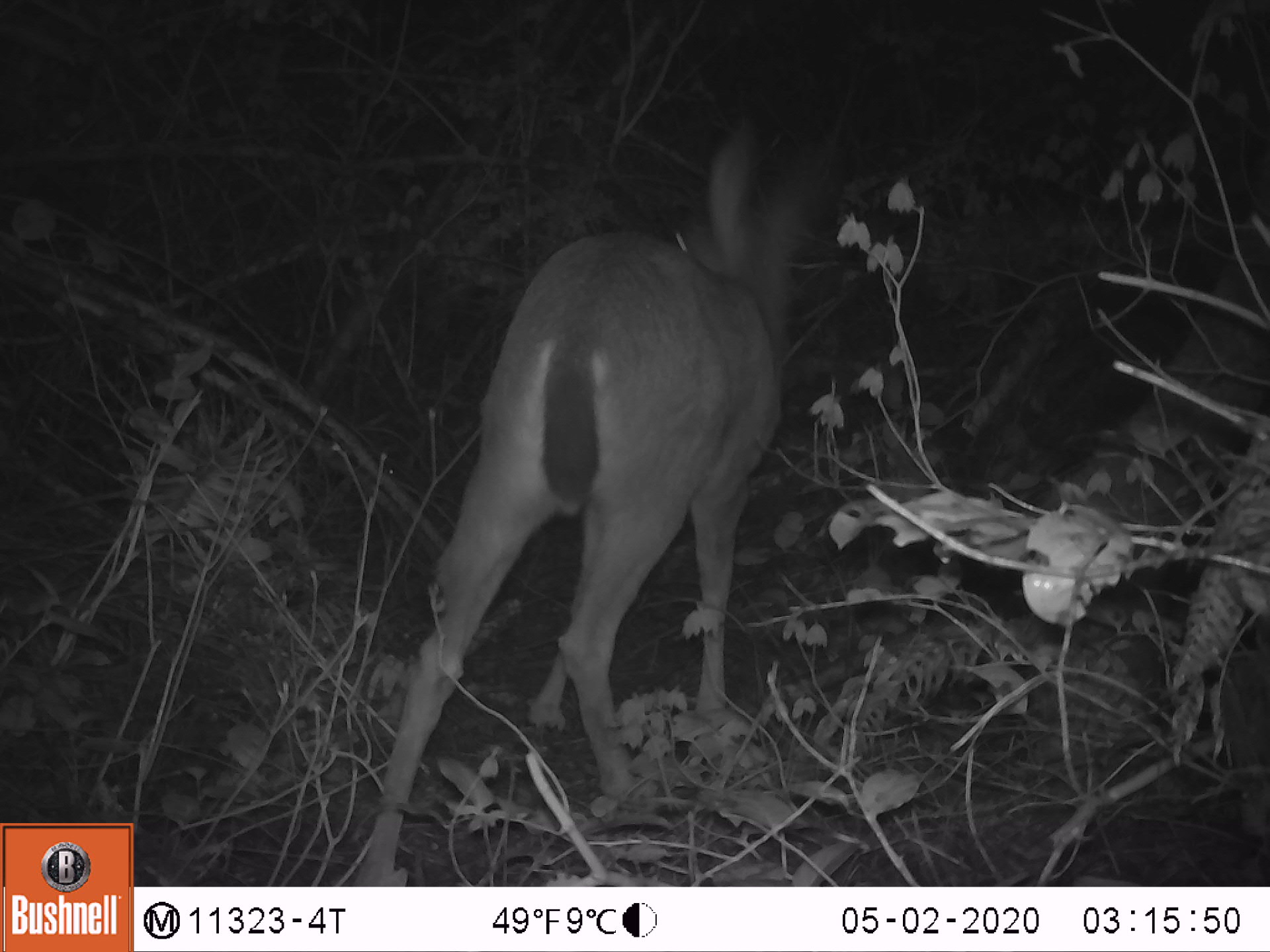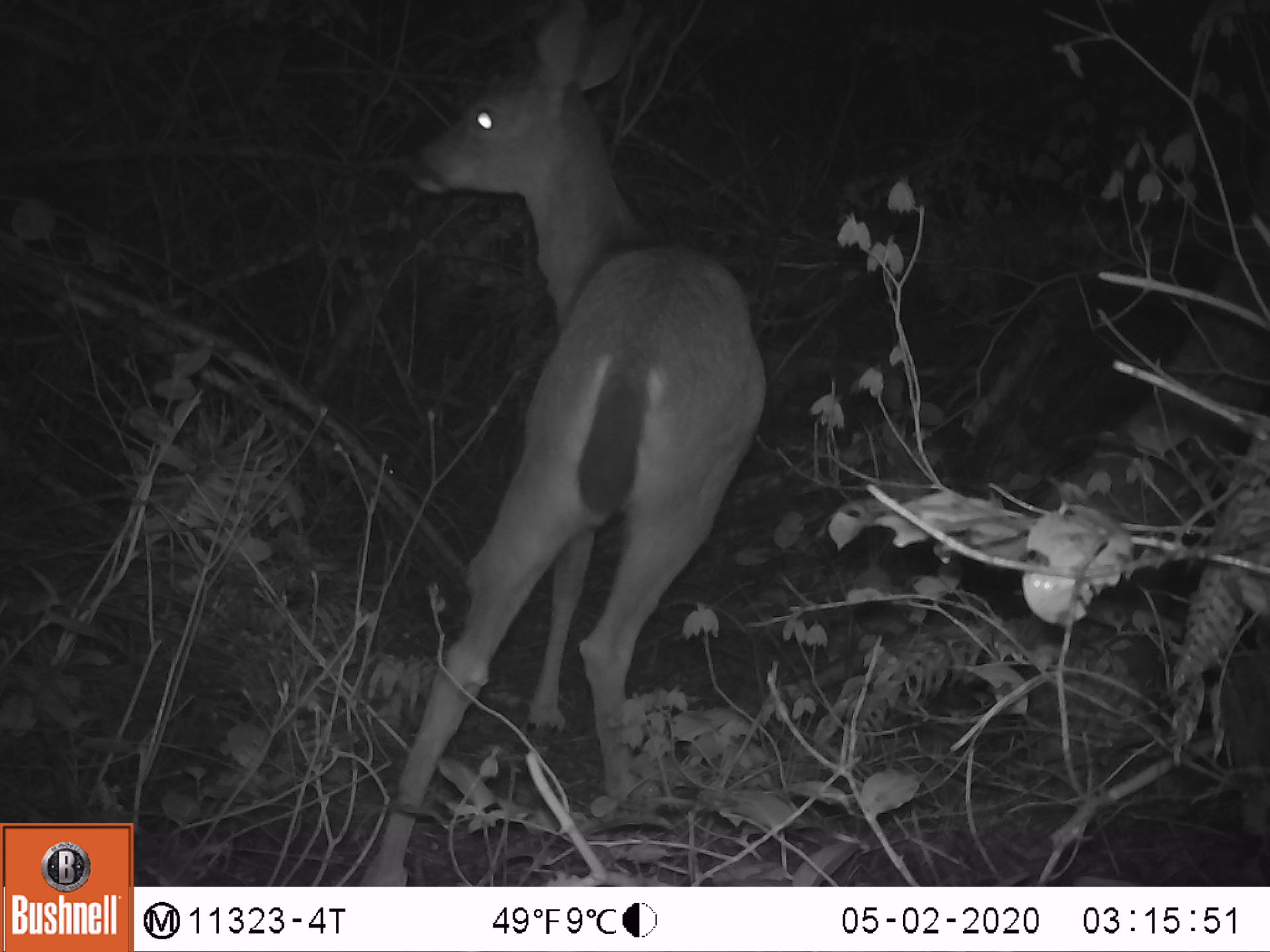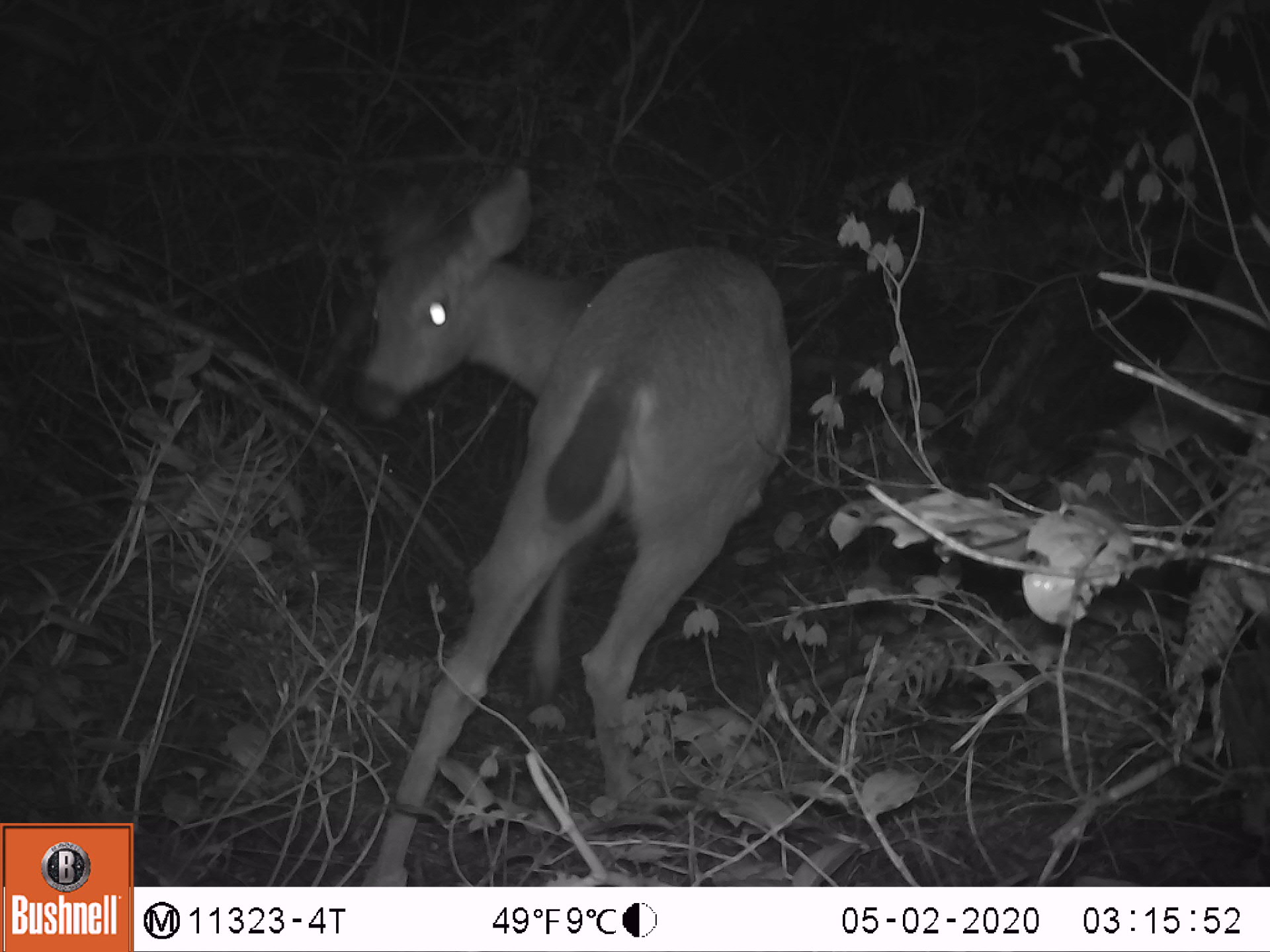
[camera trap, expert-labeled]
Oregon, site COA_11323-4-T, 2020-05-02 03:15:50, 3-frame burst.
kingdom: Animalia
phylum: Chordata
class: Mammalia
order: Artiodactyla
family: Cervidae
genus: Odocoileus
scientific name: Odocoileus hemionus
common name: black-tailed deer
Black-tailed deer (Odocoileus hemionus).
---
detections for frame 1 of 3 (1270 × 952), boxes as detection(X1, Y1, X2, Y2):
black-tailed deer: detection(360, 120, 869, 880)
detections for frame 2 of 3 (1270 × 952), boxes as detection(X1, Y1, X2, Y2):
black-tailed deer: detection(355, 3, 779, 871)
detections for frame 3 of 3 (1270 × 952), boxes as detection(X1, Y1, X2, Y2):
black-tailed deer: detection(351, 160, 790, 874)